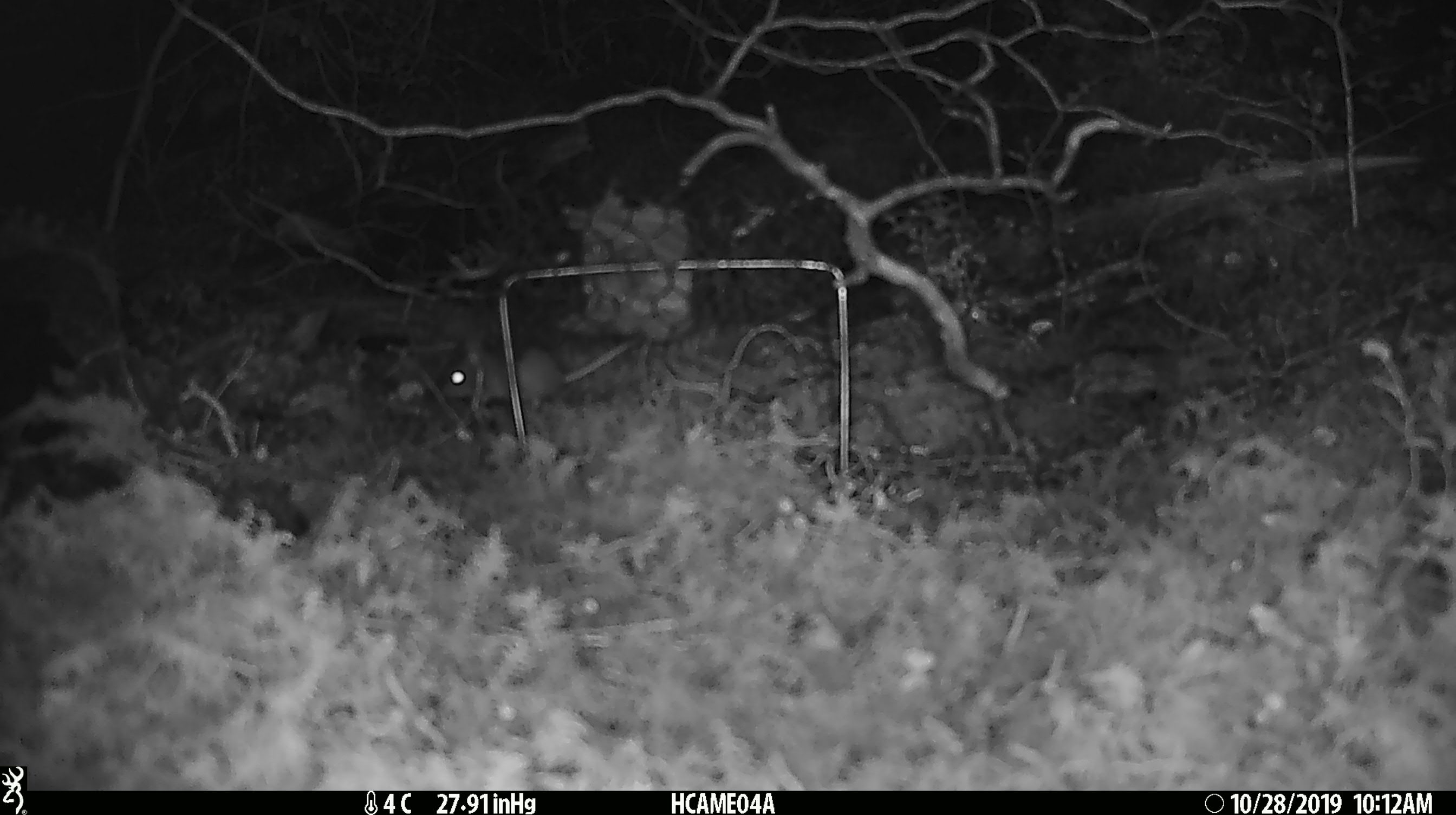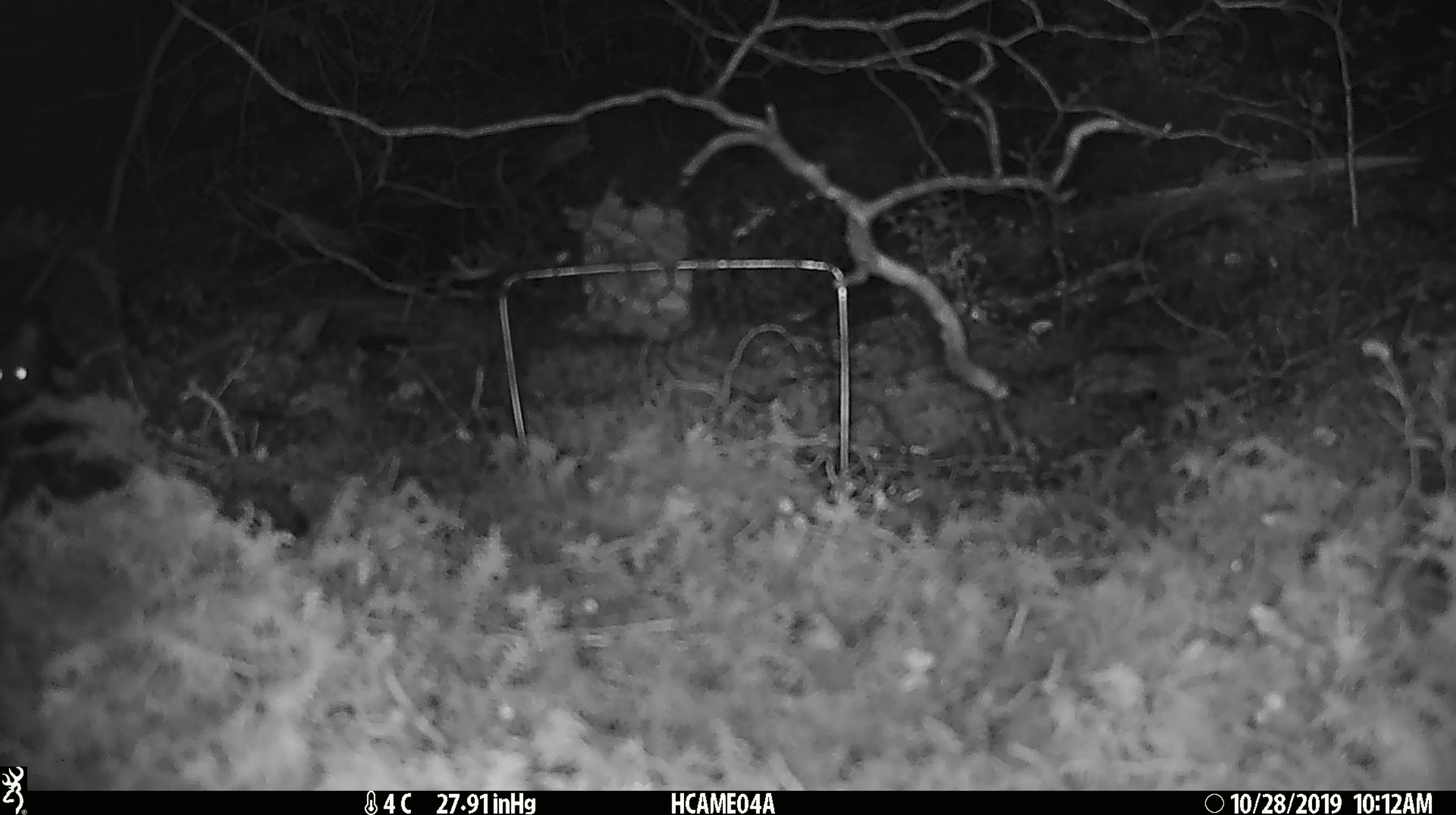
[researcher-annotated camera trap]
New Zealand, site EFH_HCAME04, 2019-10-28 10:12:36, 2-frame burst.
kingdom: Animalia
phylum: Chordata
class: Mammalia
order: Rodentia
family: Muridae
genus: Mus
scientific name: Mus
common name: mouse